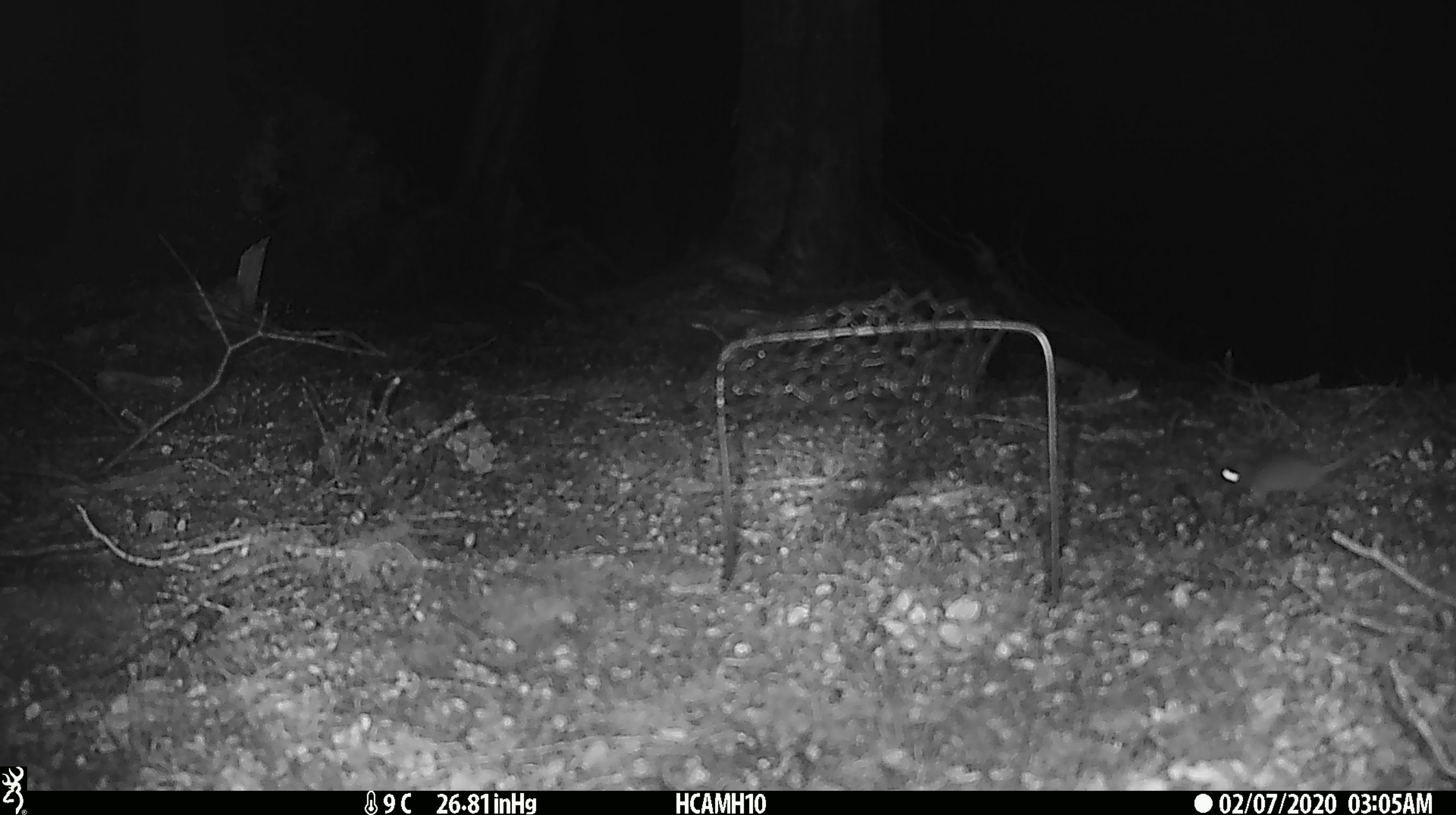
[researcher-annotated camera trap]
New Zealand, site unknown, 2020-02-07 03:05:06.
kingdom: Animalia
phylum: Chordata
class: Mammalia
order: Rodentia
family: Muridae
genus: Mus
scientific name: Mus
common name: mouse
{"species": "mouse (Mus)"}